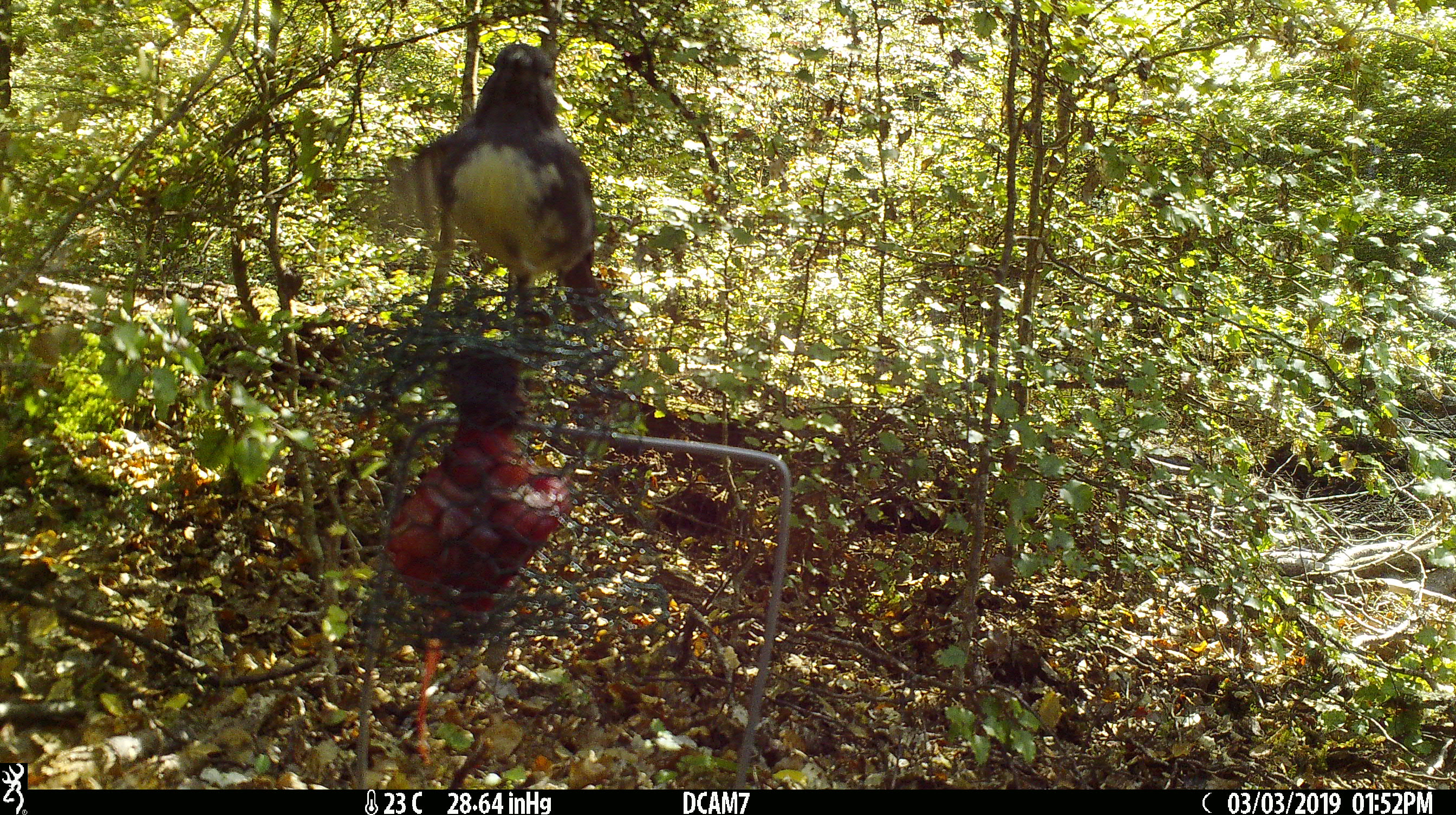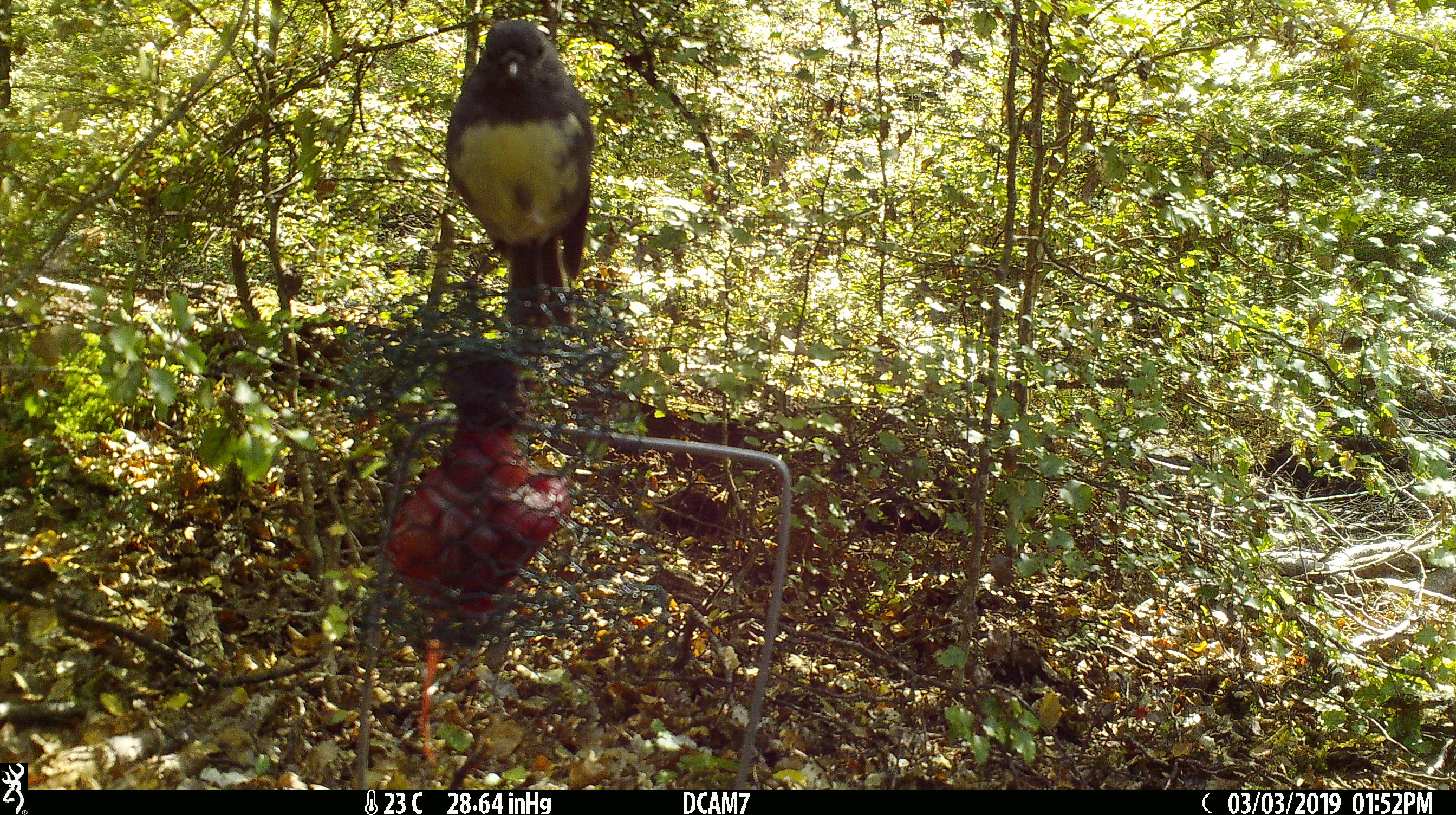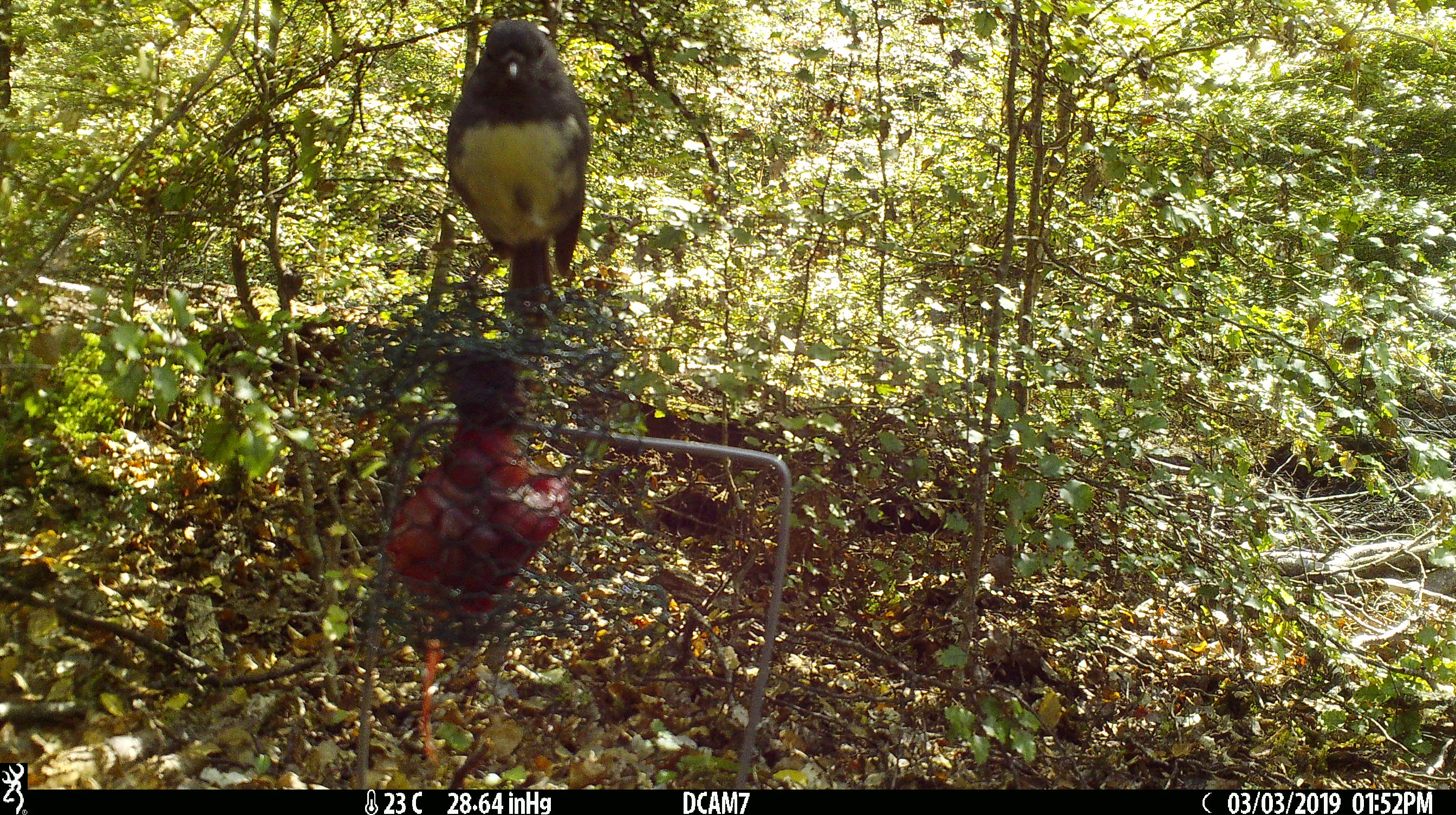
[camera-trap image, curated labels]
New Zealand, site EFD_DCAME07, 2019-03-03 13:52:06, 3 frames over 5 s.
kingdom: Animalia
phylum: Chordata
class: Aves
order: Passeriformes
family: Petroicidae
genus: Petroica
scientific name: Petroica australis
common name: new zealand robin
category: robin